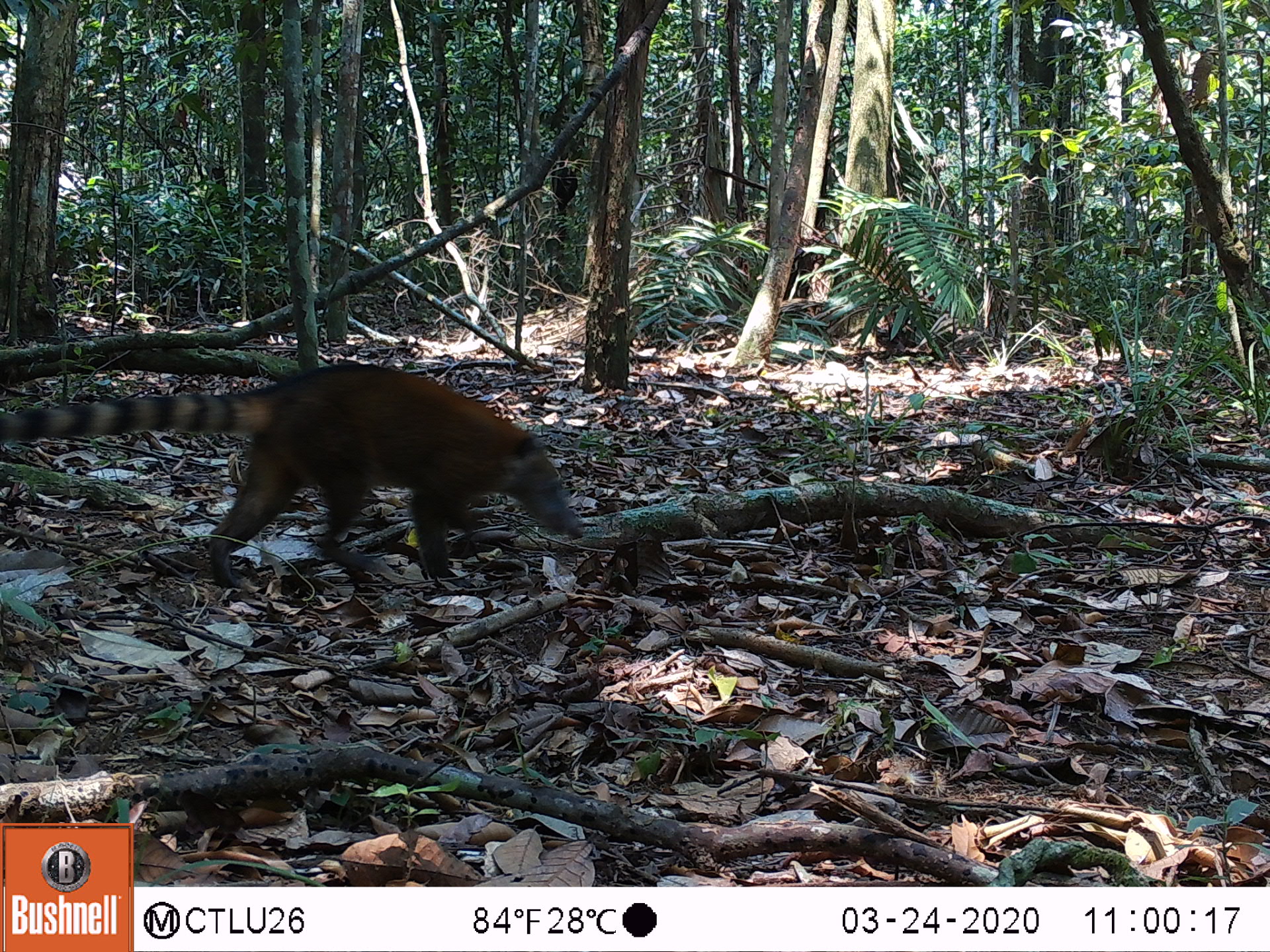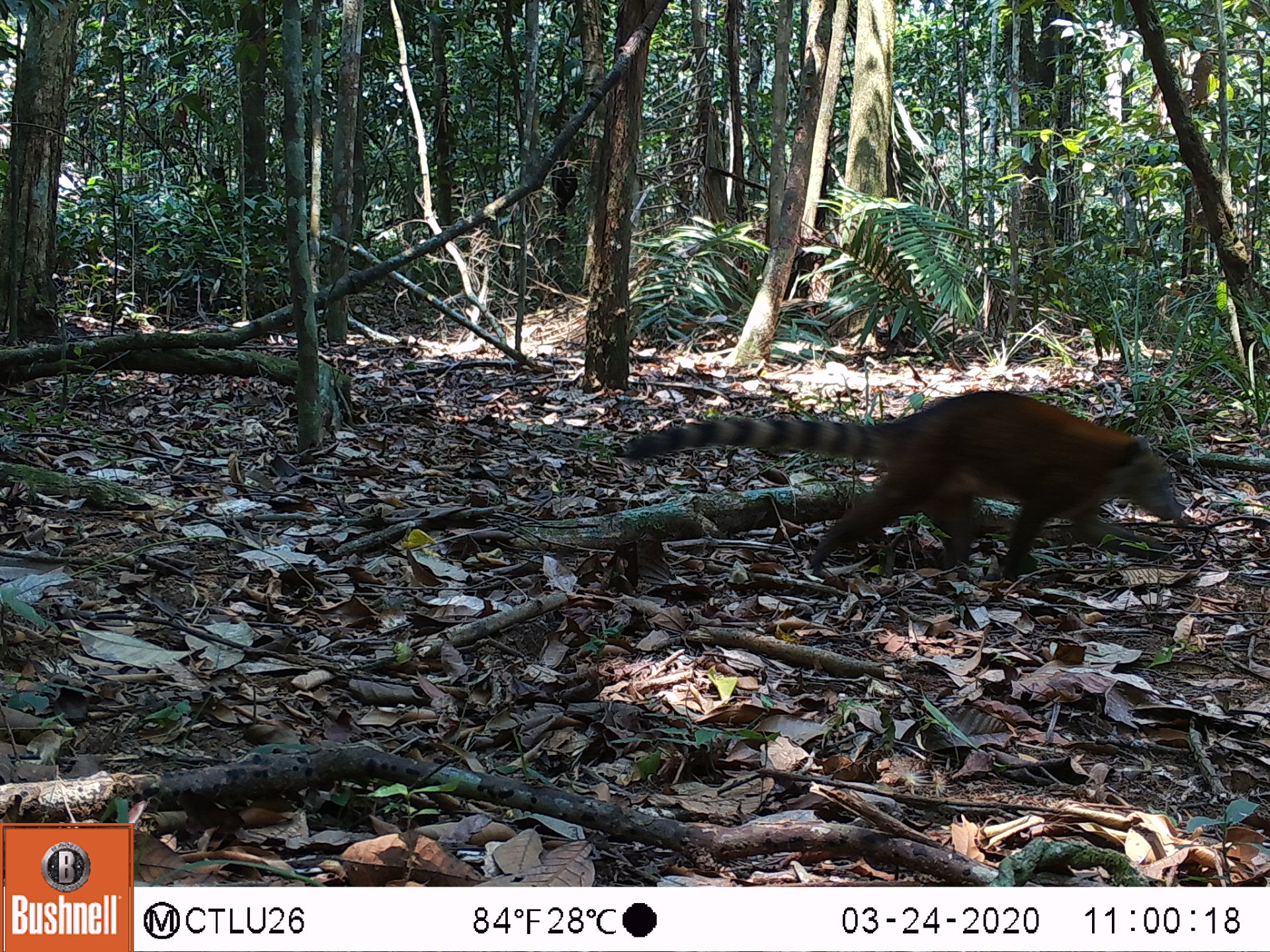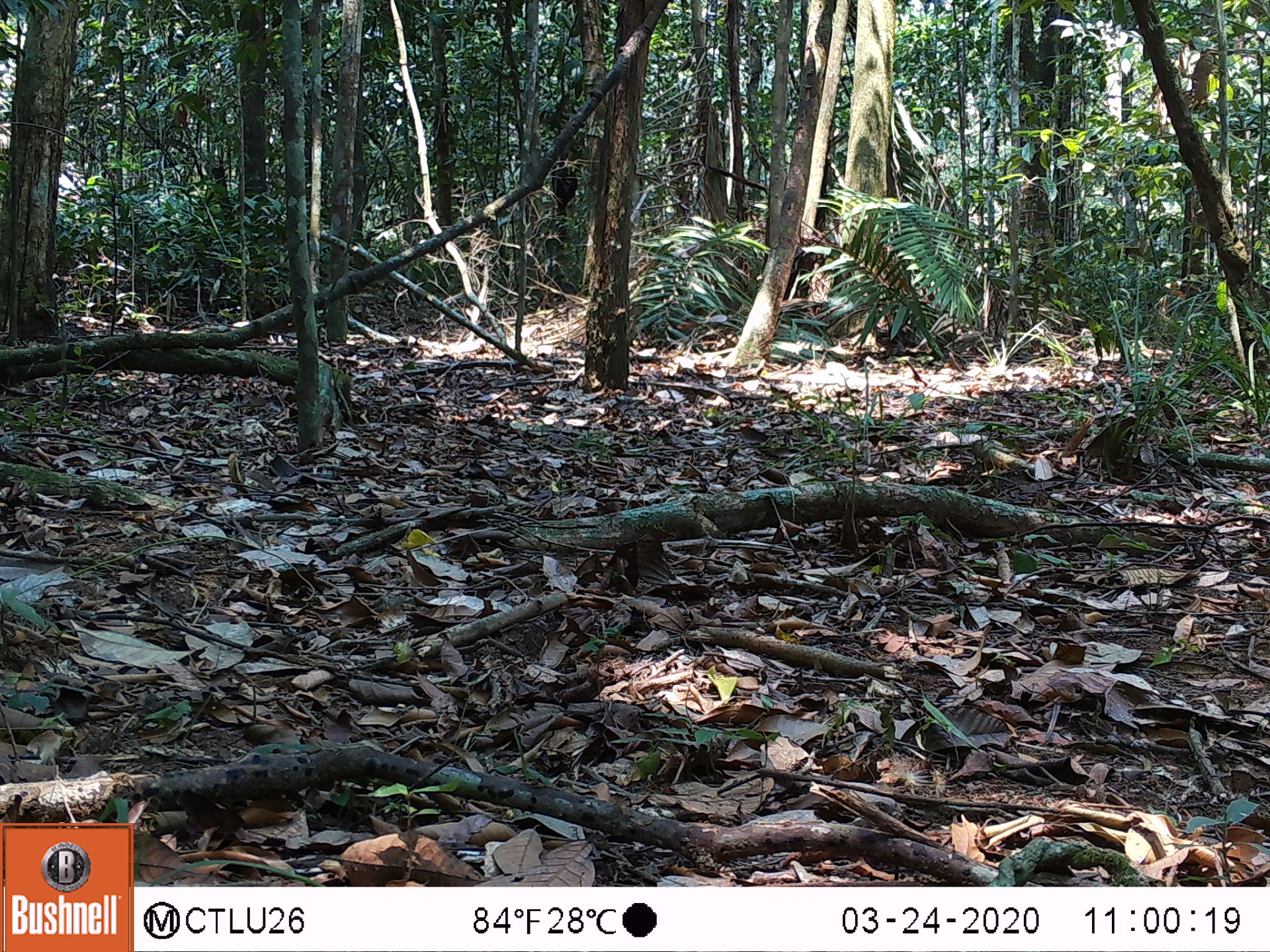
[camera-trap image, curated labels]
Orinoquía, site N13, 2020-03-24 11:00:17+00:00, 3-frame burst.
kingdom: Animalia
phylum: Chordata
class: Mammalia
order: Carnivora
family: Procyonidae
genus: Nasua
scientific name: Nasua nasua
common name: south american coati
South american coati (Nasua nasua).